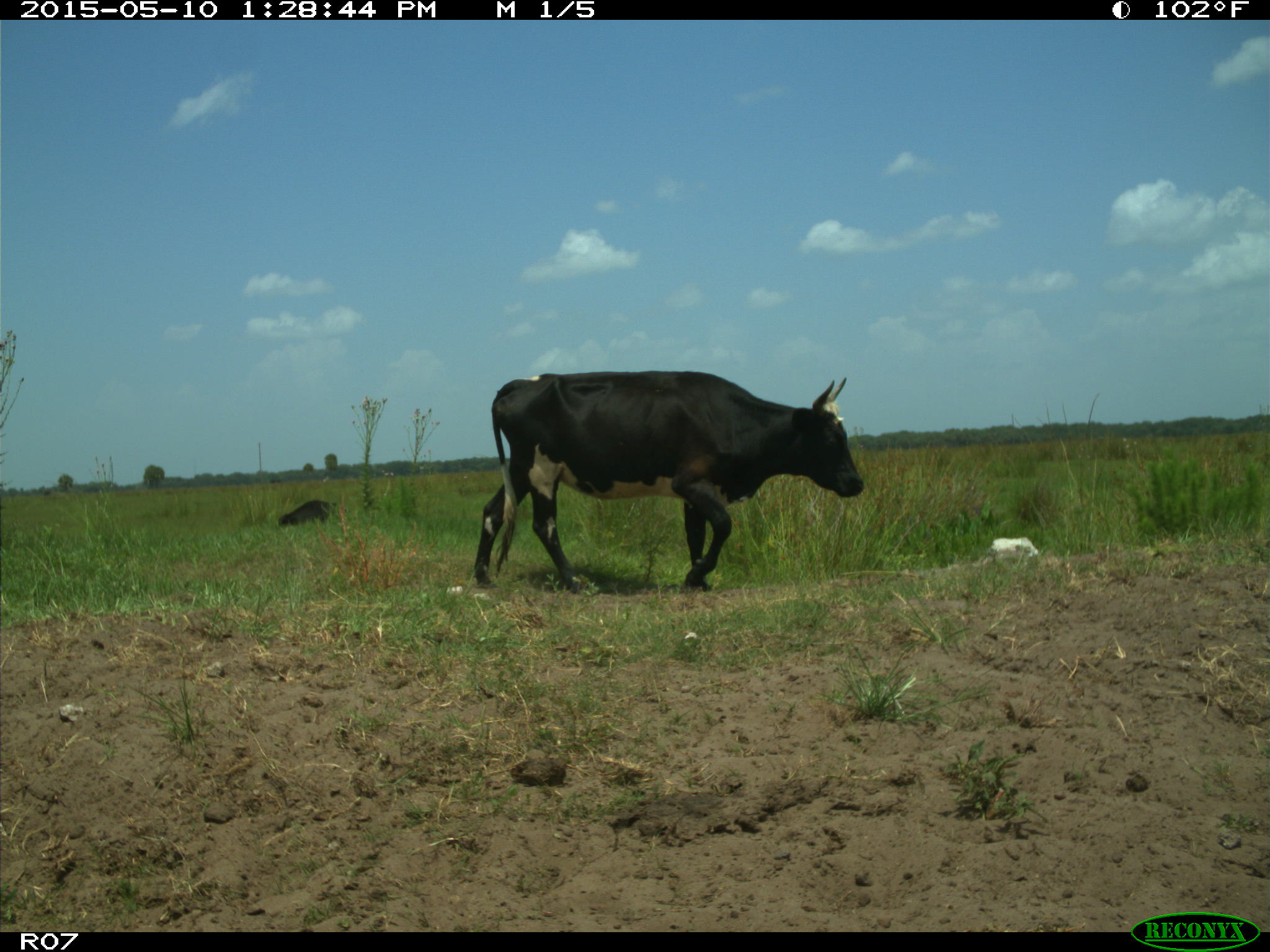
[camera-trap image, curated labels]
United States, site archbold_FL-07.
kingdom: Animalia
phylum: Chordata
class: Mammalia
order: Artiodactyla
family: Bovidae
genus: Bos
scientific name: Bos taurus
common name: domestic cow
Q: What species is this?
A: Bos taurus (domestic cow).